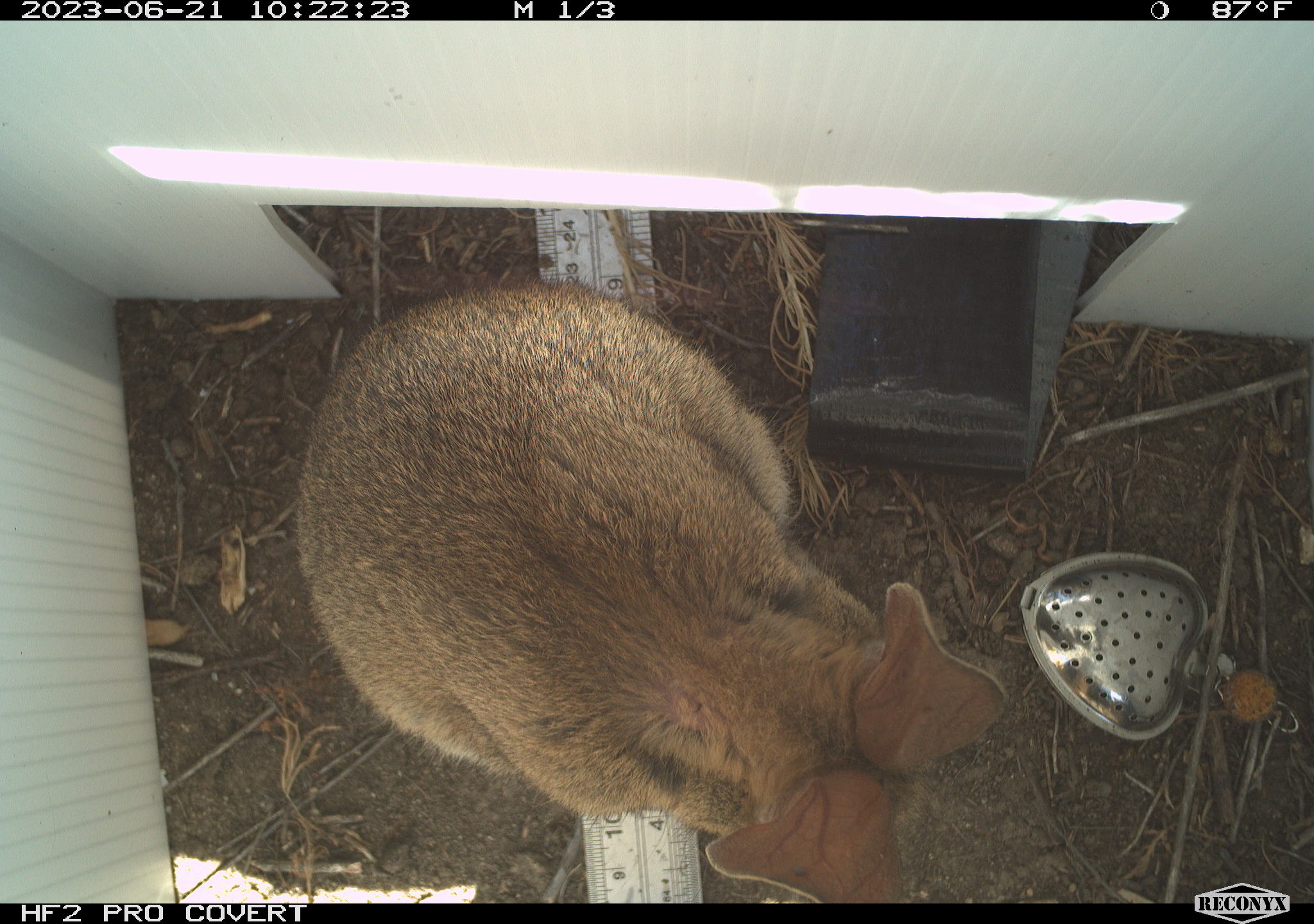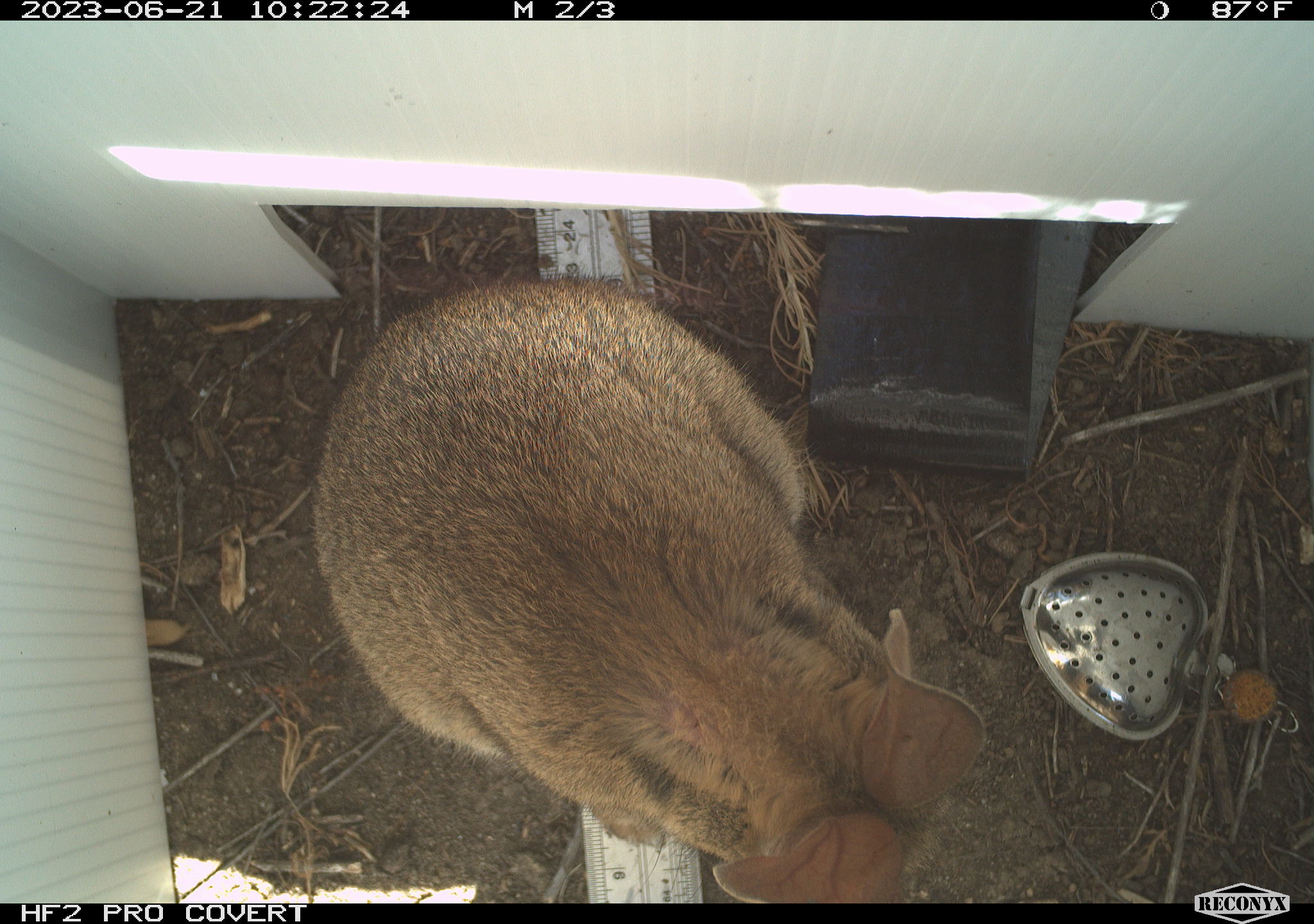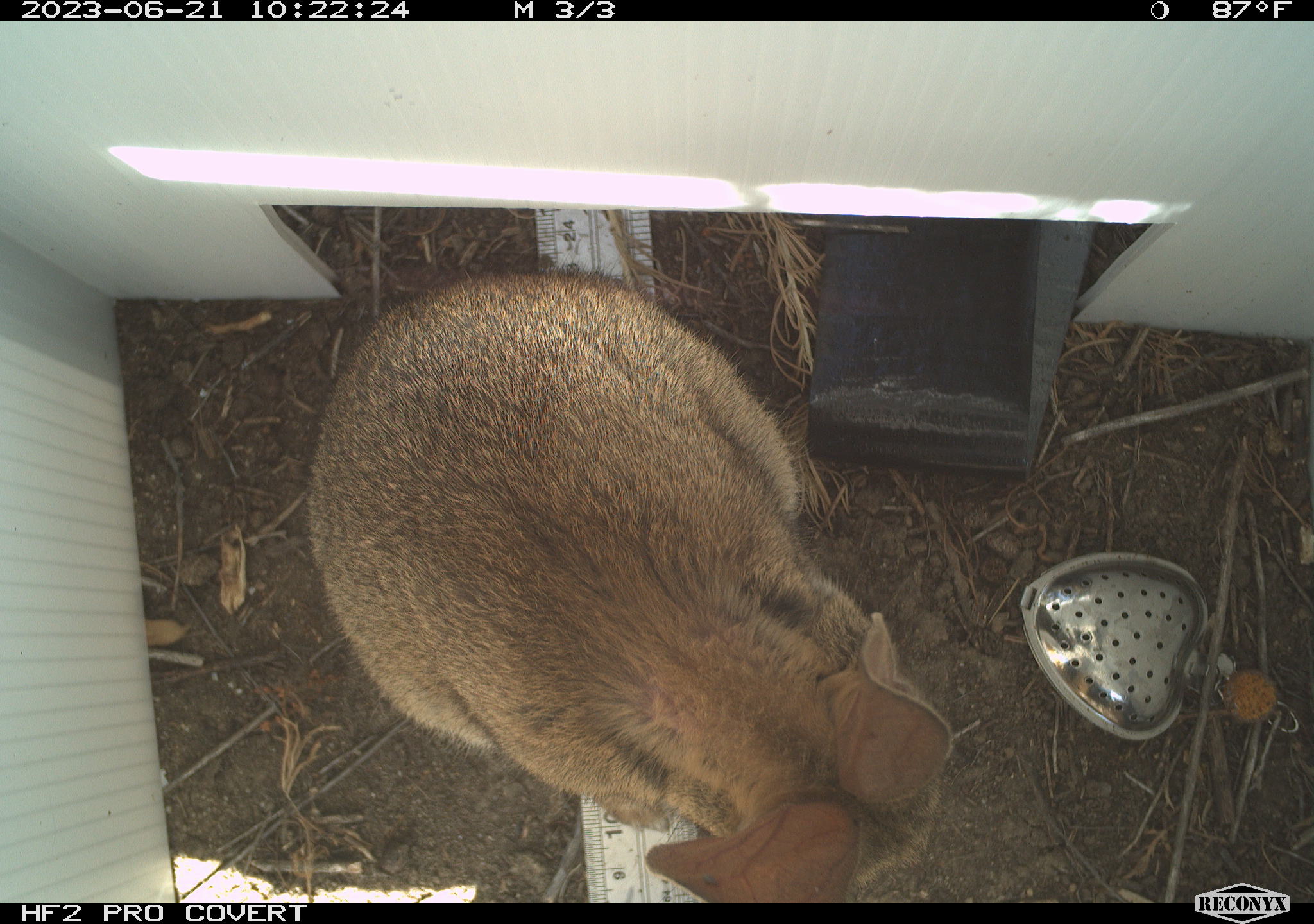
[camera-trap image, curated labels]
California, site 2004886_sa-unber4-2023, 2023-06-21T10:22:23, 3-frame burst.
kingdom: Animalia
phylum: Chordata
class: Mammalia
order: Lagomorpha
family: Leporidae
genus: Sylvilagus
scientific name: Sylvilagus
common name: cottontail rabbits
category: sylvilagus species